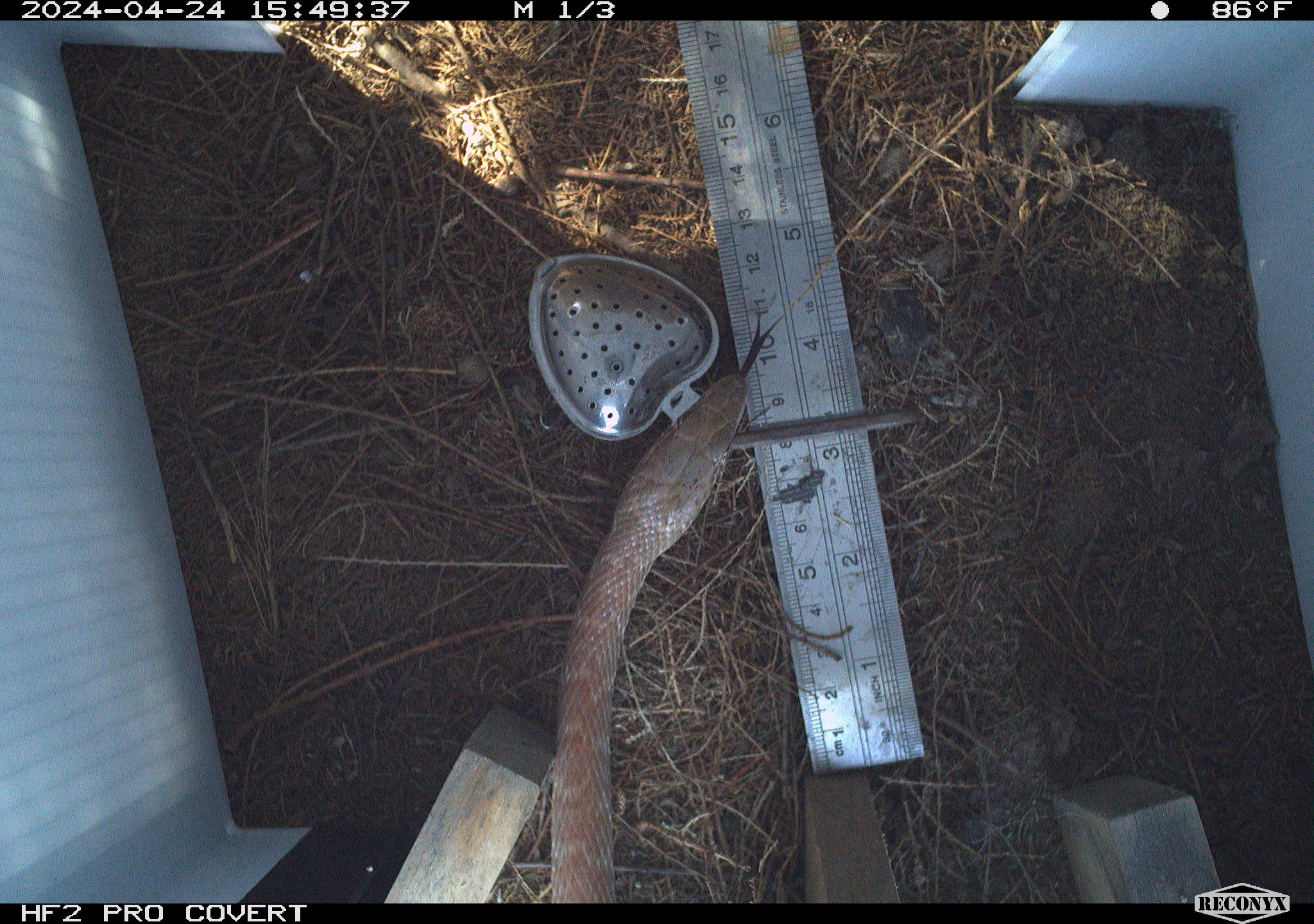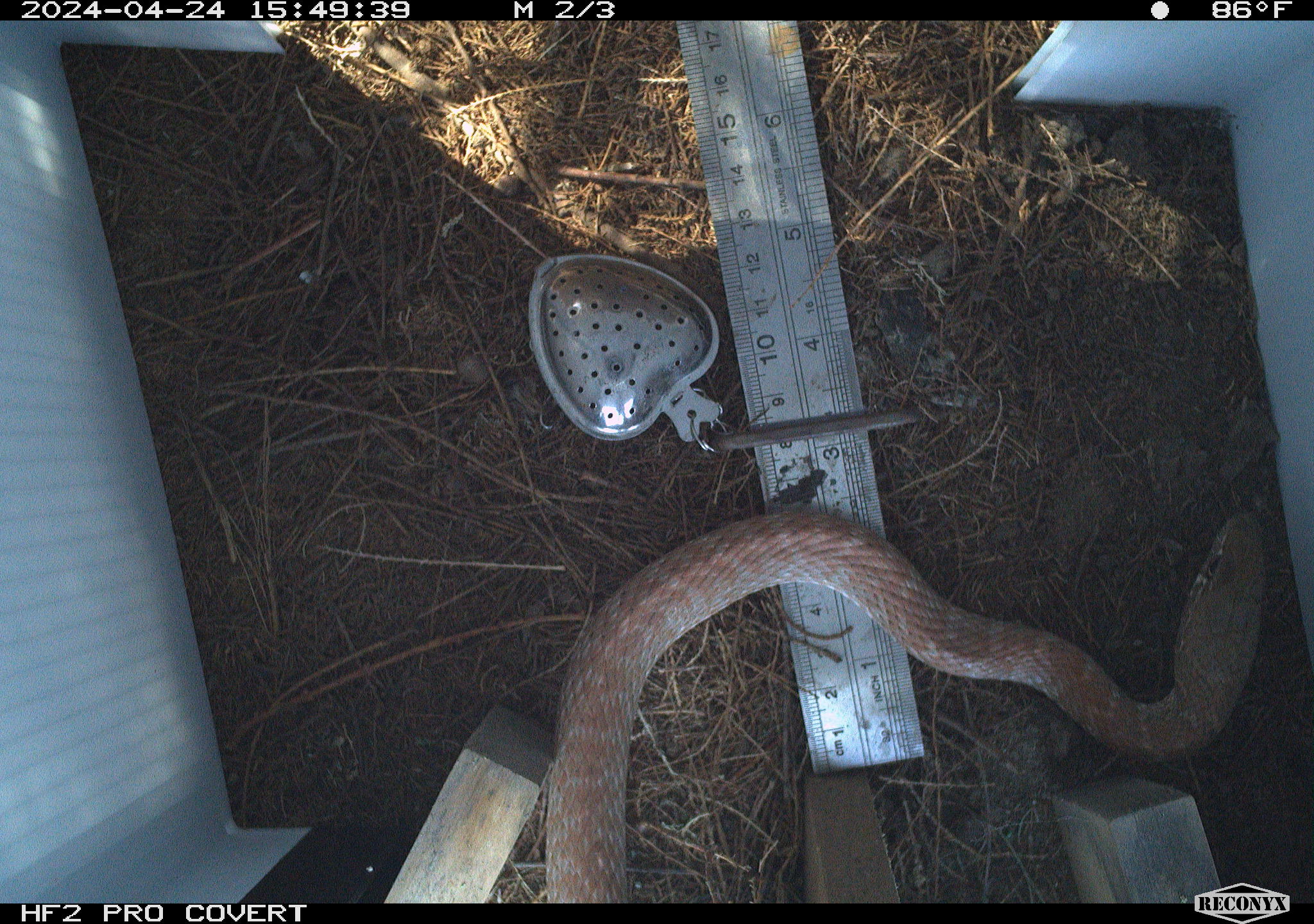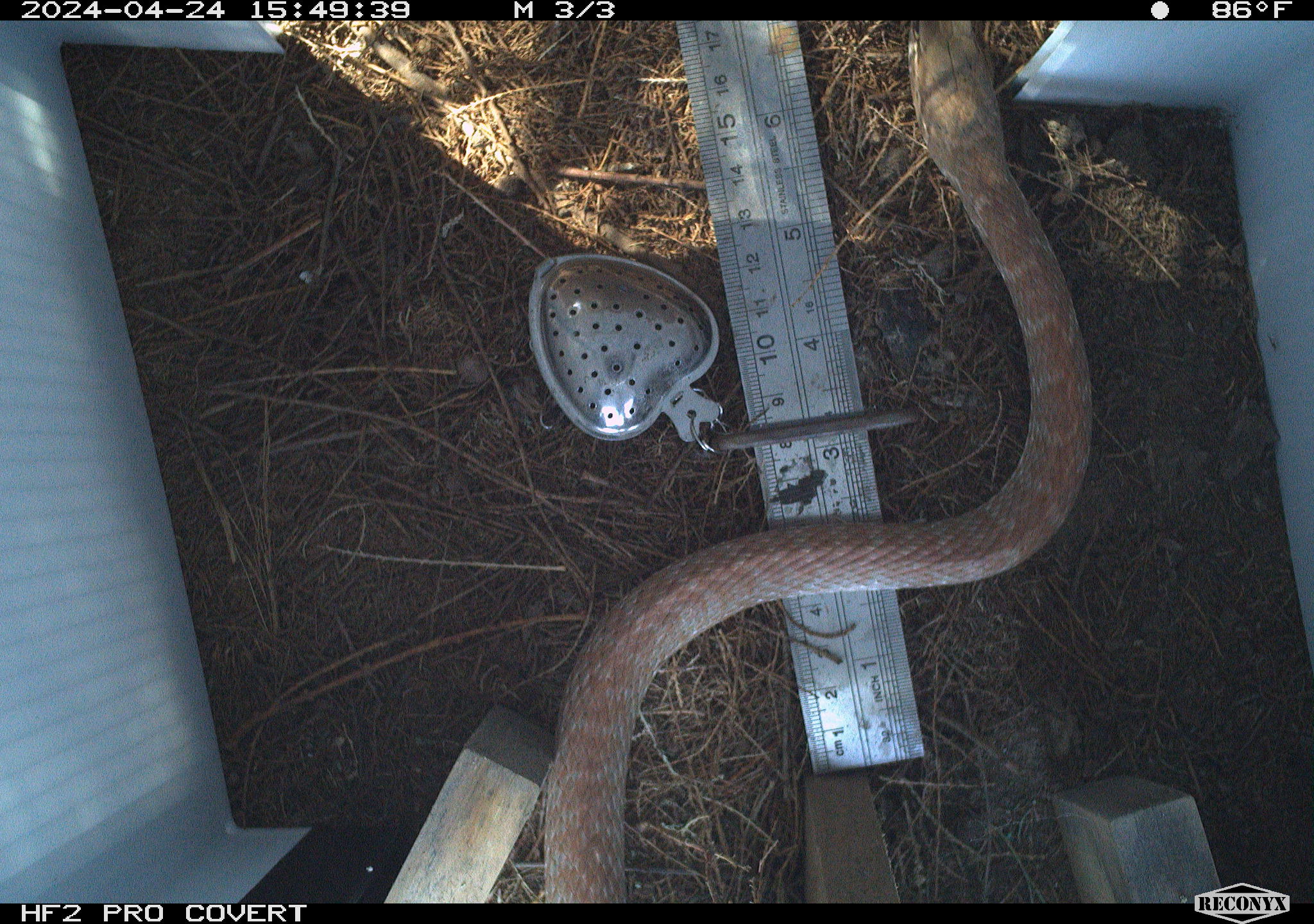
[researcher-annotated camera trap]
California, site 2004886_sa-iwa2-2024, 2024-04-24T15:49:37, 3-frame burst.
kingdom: Animalia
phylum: Chordata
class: Reptilia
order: Squamata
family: Colubridae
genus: Masticophis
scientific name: Masticophis flagellum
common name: coachwhip